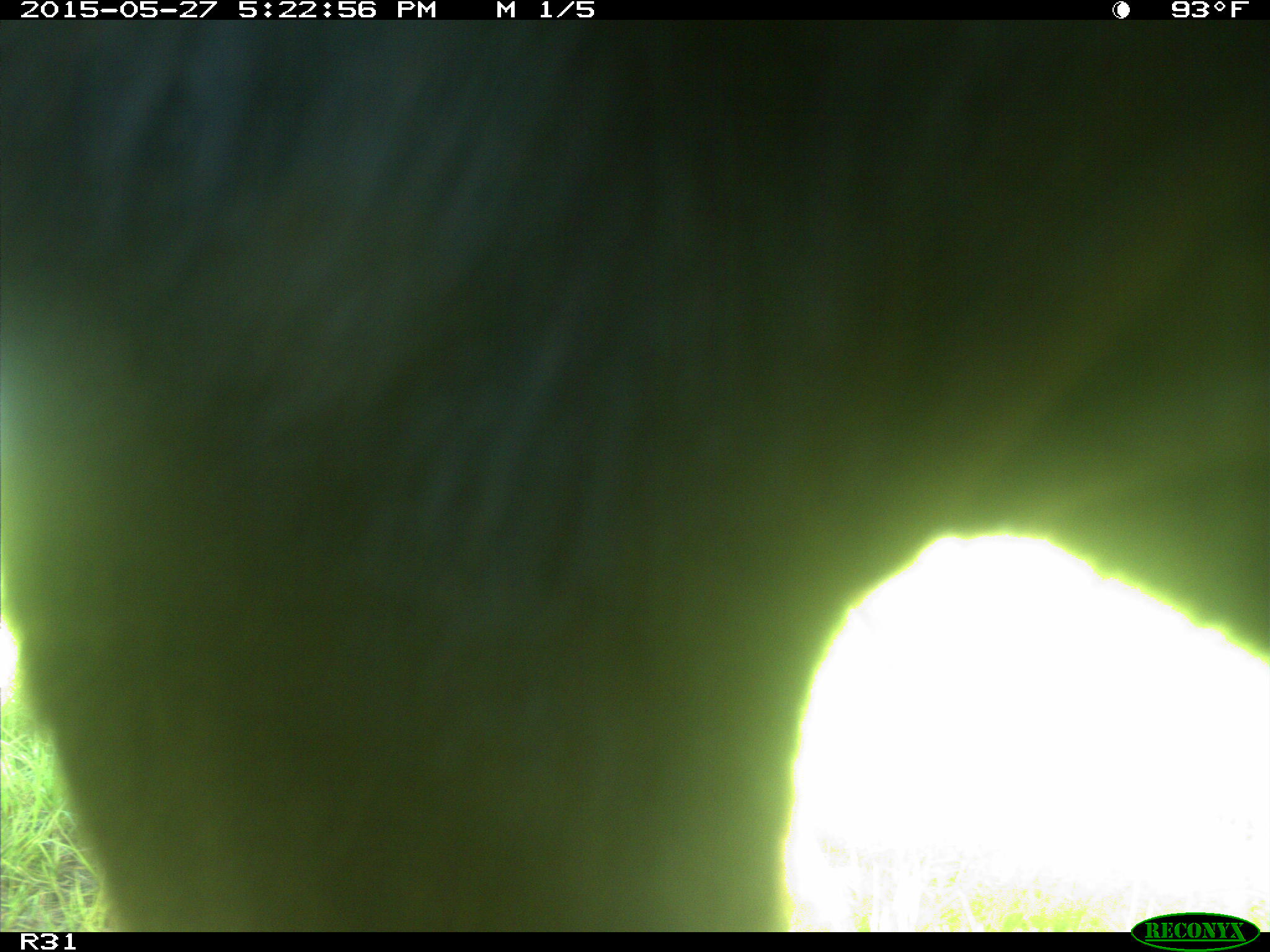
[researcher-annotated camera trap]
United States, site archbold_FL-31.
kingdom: Animalia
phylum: Chordata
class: Mammalia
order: Artiodactyla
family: Bovidae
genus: Bos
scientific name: Bos taurus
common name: domestic cow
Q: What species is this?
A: Bos taurus (domestic cow).